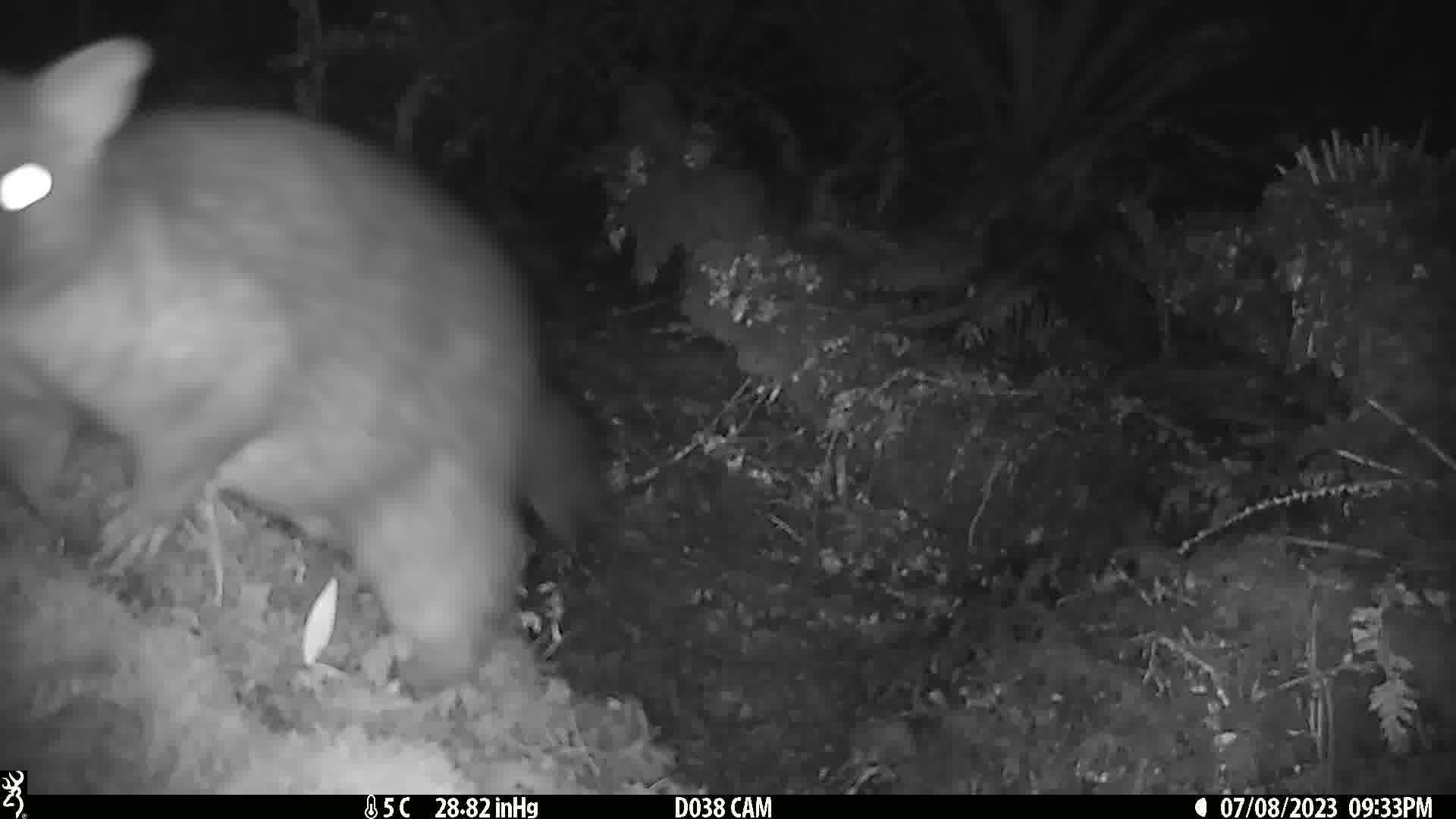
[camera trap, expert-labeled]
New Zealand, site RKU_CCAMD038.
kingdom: Animalia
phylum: Chordata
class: Mammalia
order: Diprotodontia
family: Phalangeridae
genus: Trichosurus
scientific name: Trichosurus vulpecula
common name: common brushtail possum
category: possum